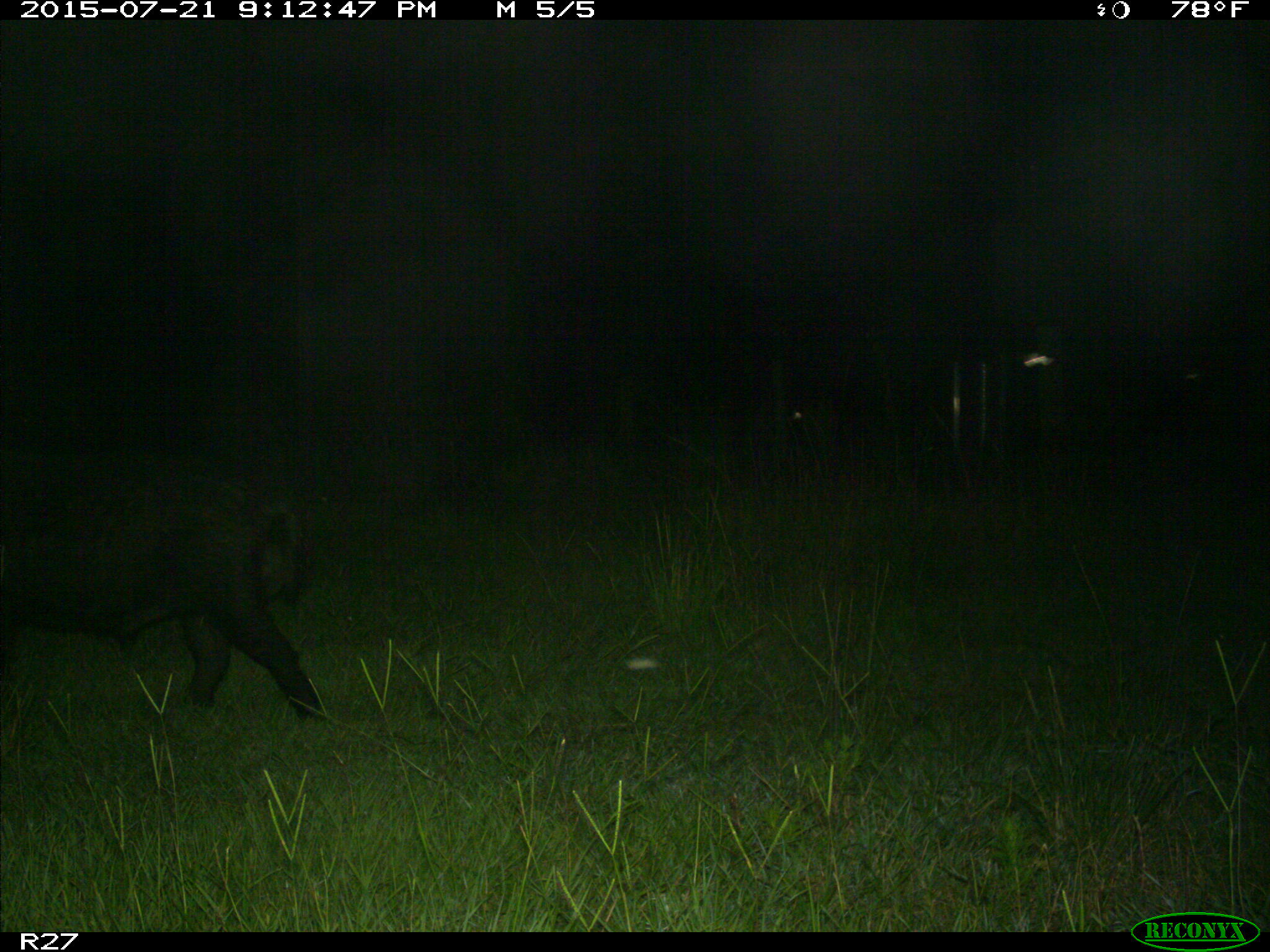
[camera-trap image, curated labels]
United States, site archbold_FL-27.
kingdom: Animalia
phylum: Chordata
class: Mammalia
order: Artiodactyla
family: Suidae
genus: Sus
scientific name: Sus scrofa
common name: wild boar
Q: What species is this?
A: Sus scrofa (wild boar).